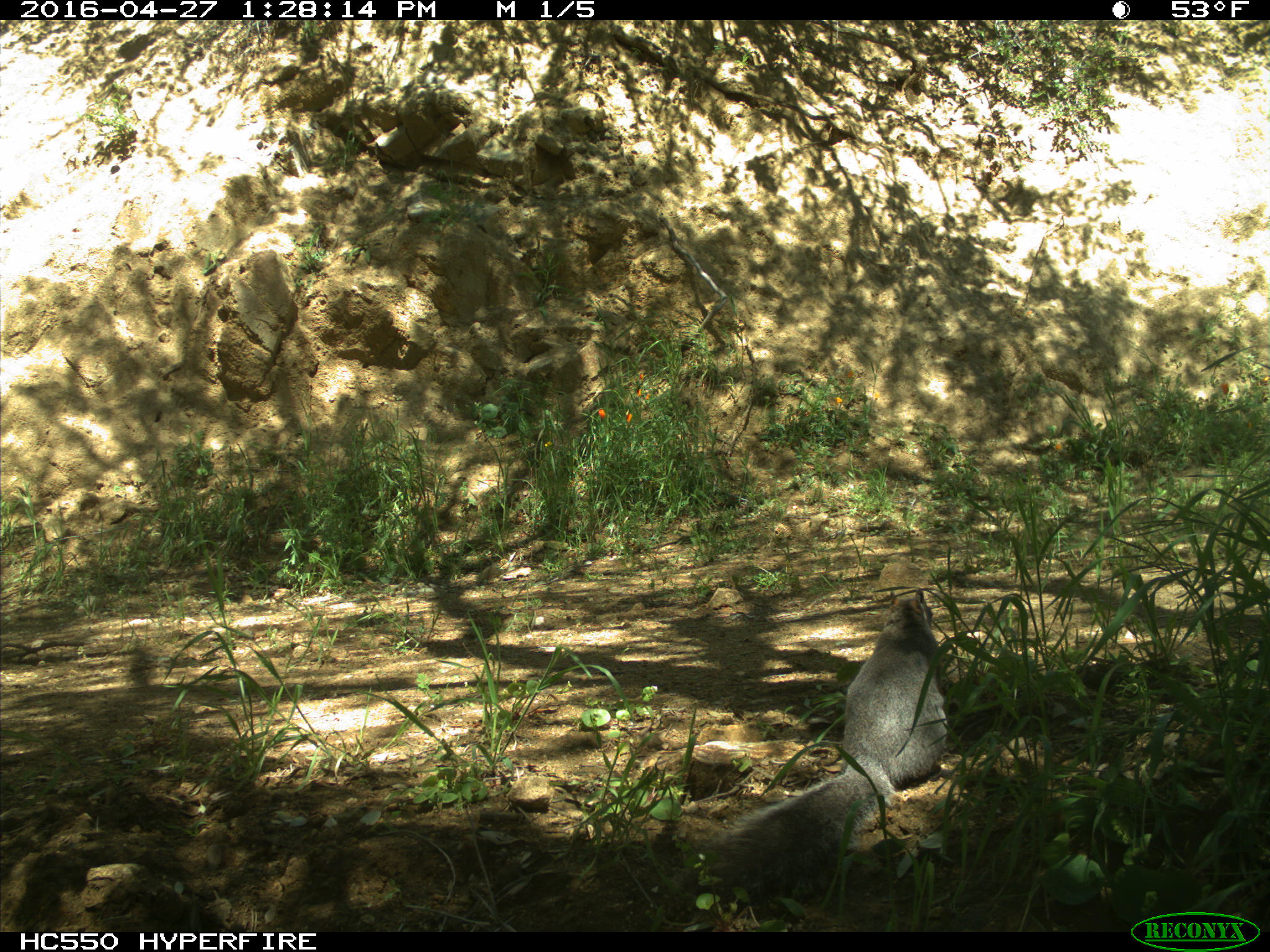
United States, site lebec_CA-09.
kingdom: Animalia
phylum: Chordata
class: Mammalia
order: Rodentia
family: Sciuridae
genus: Sciurus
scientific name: Sciurus carolinensis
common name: eastern gray squirrel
Sciurus carolinensis (eastern gray squirrel).